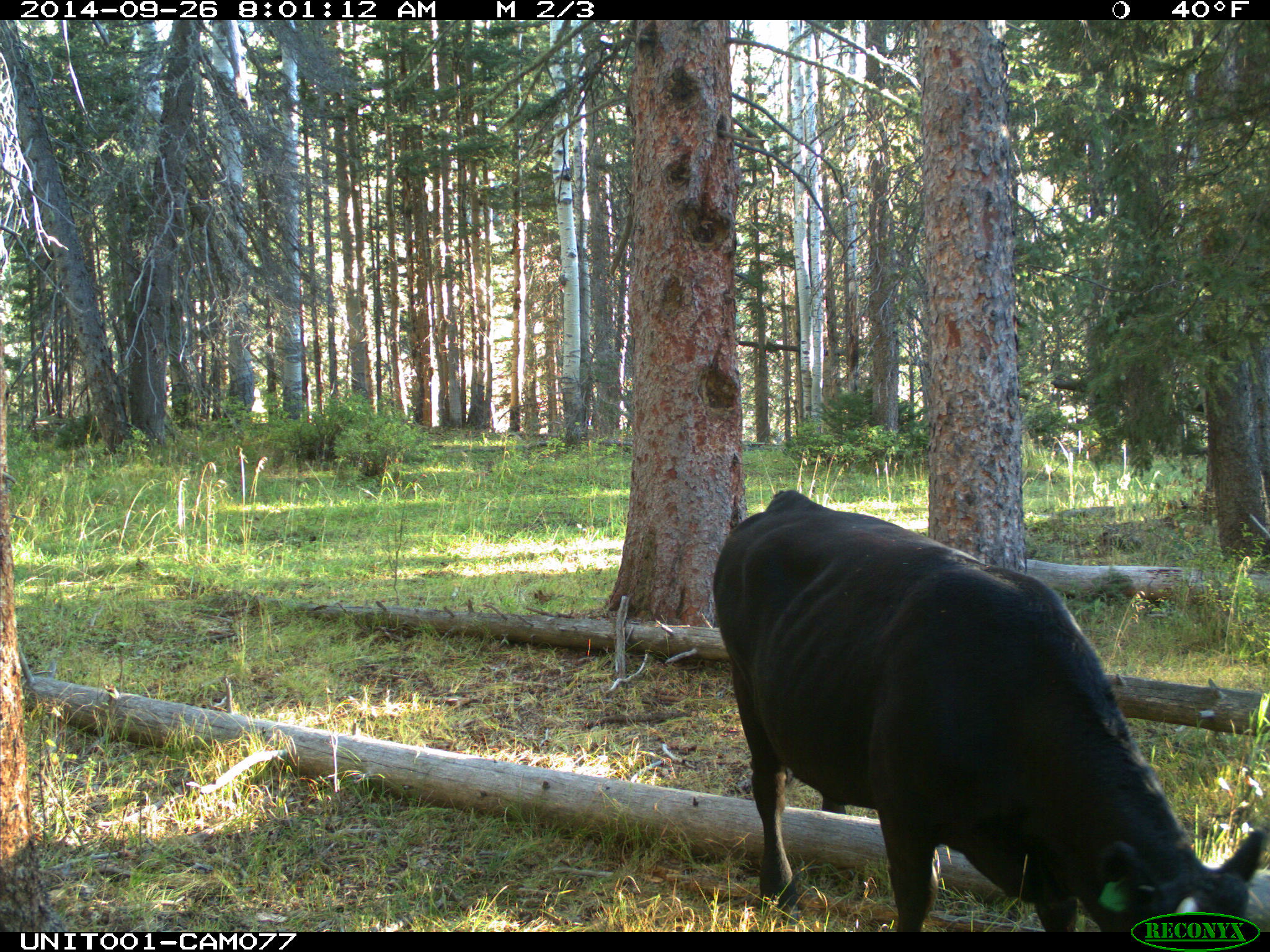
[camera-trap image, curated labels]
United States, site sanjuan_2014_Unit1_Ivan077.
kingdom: Animalia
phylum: Chordata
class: Mammalia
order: Artiodactyla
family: Bovidae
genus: Bos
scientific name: Bos taurus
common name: domestic cow